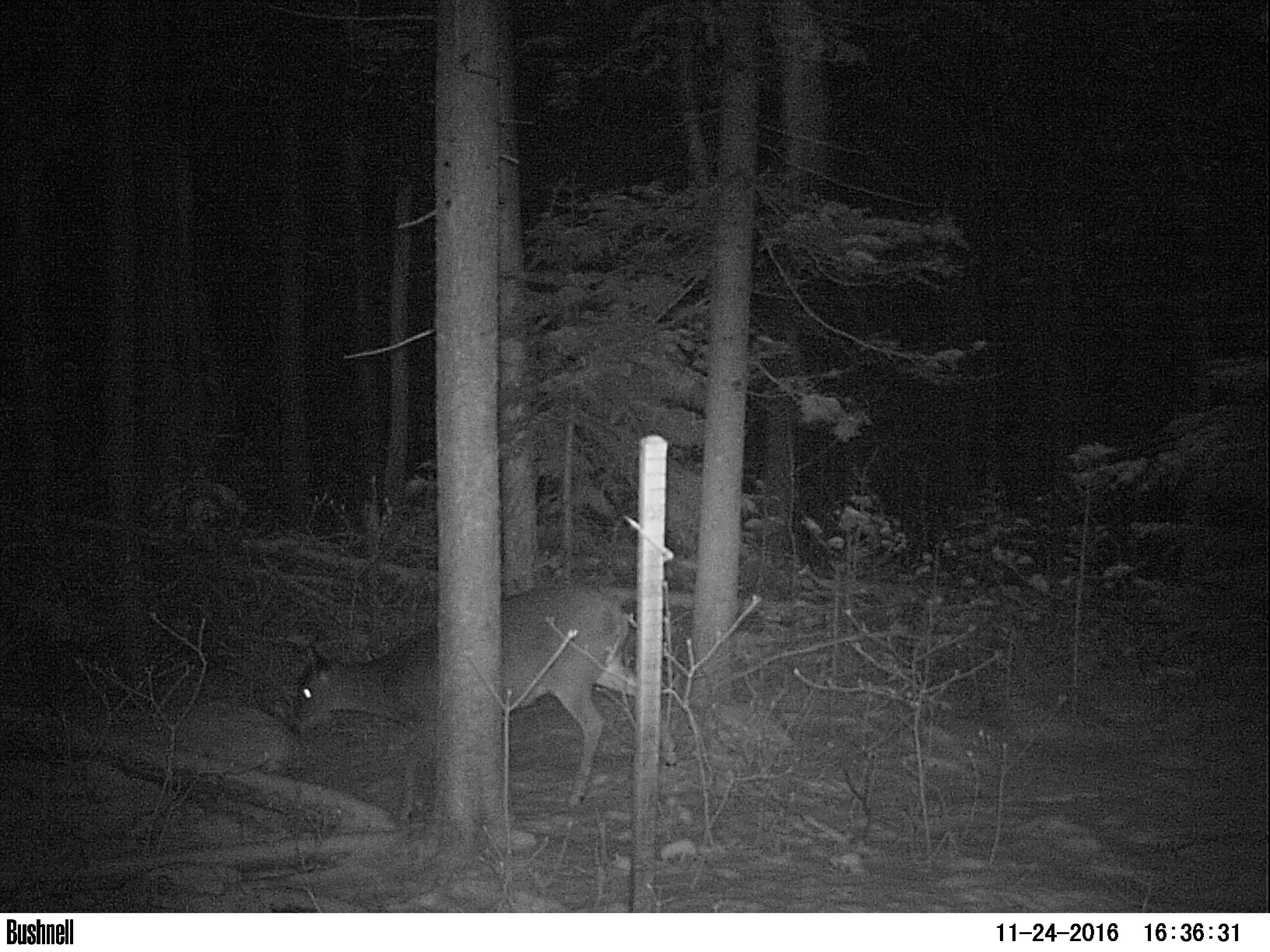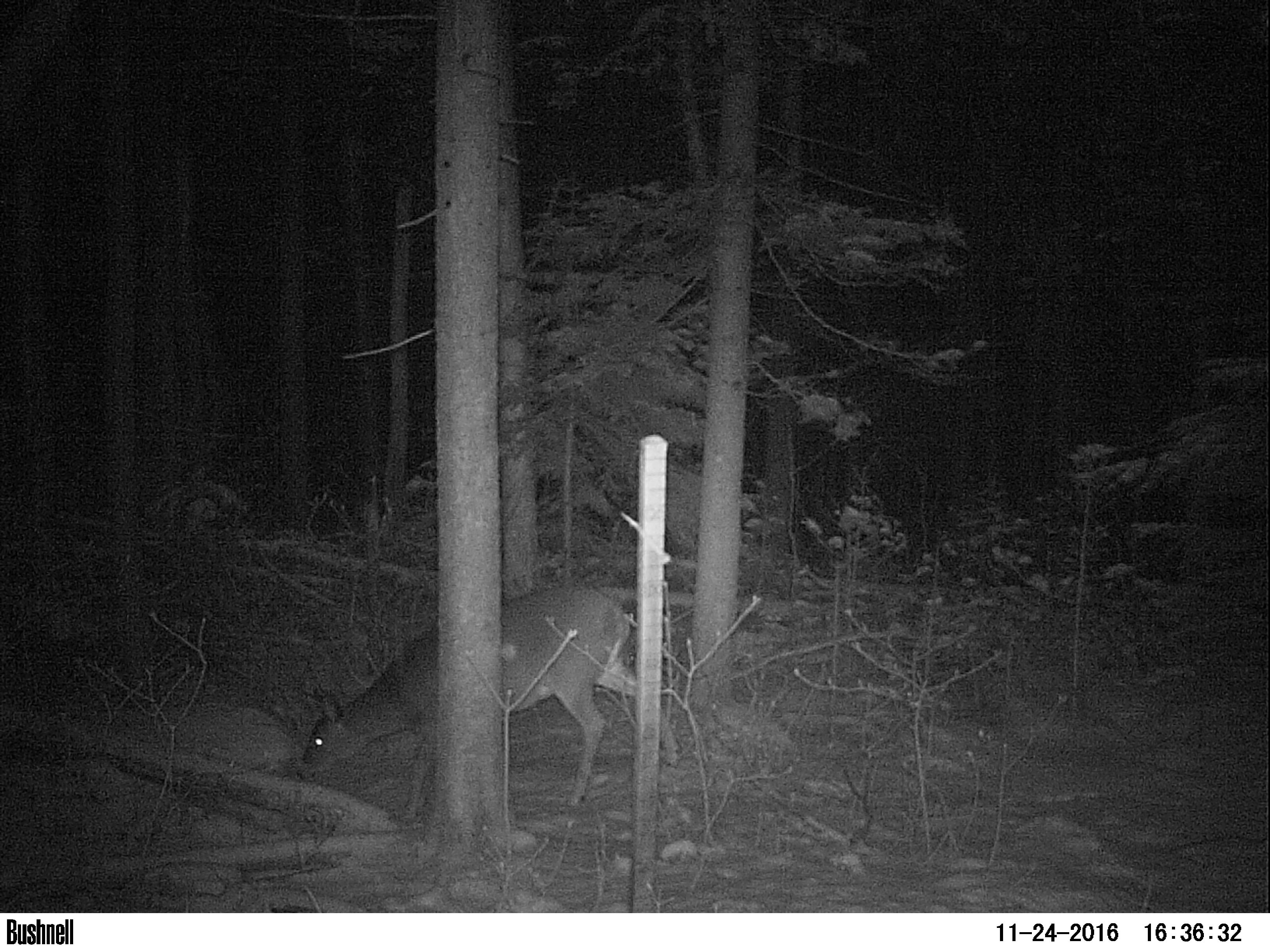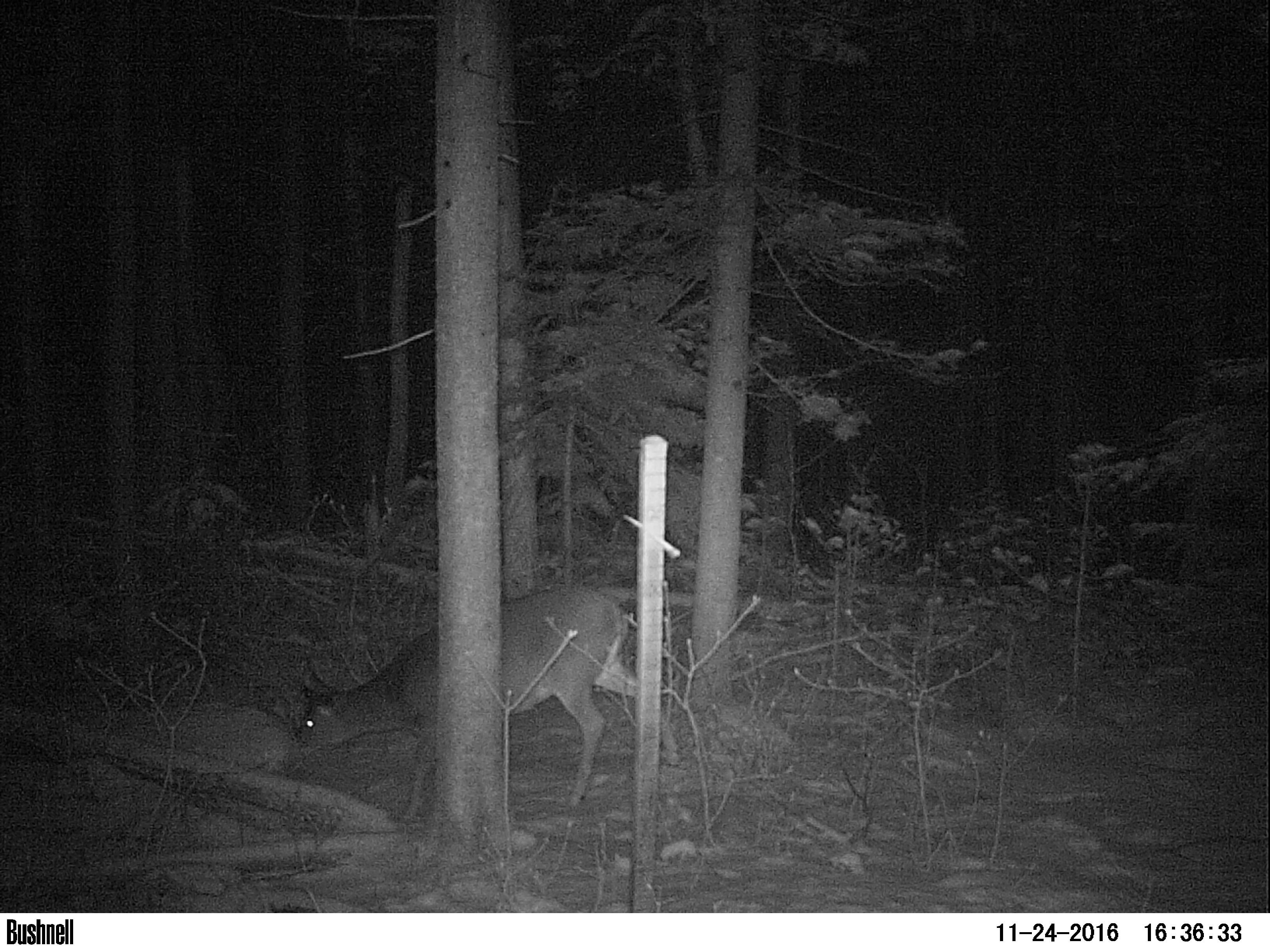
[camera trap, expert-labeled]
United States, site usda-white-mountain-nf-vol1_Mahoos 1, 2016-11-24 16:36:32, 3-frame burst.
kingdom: Animalia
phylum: Chordata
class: Mammalia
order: Artiodactyla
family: Cervidae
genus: Odocoileus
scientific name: Odocoileus virginianus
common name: white-tailed deer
White-tailed deer (Odocoileus virginianus).